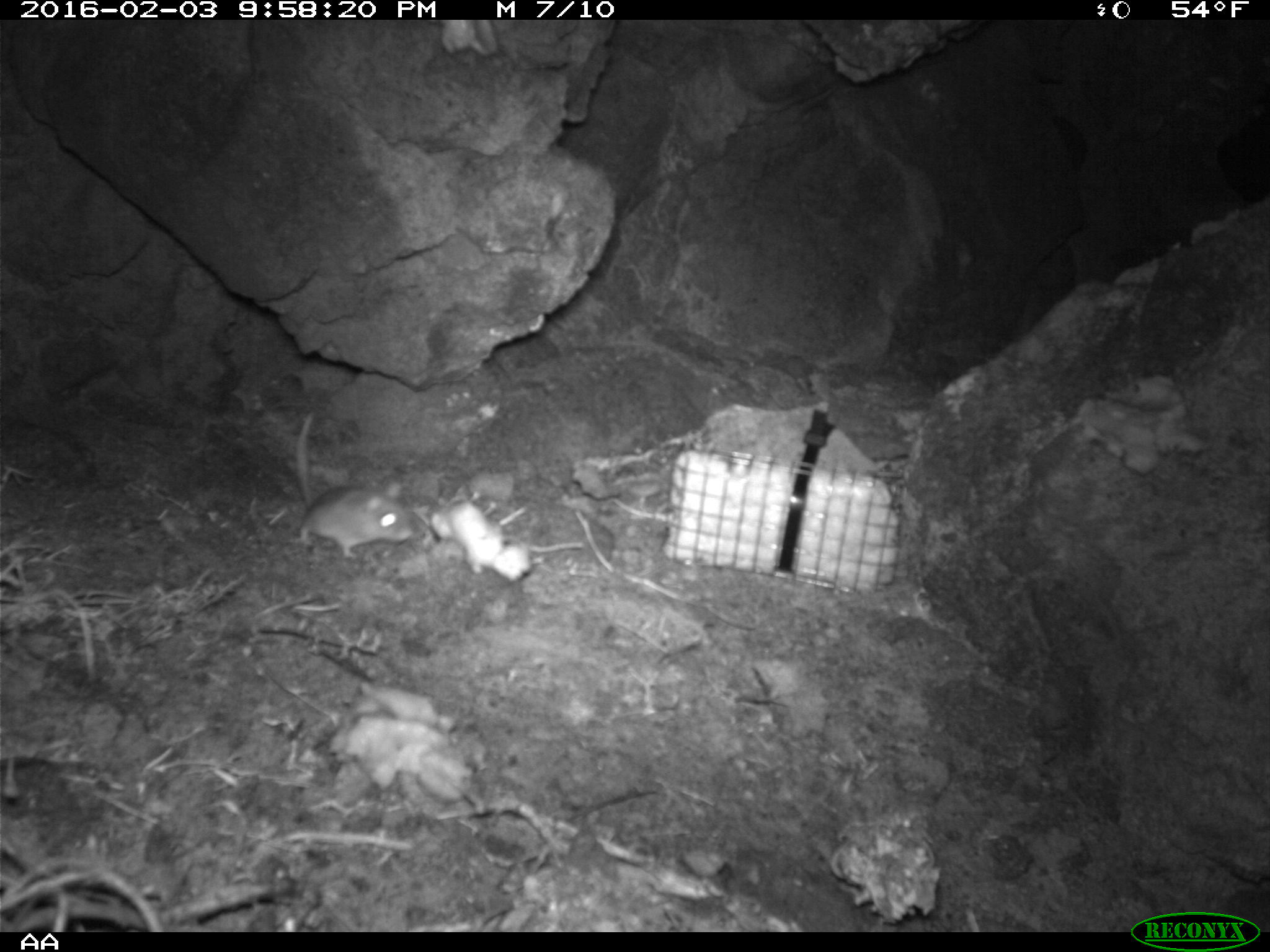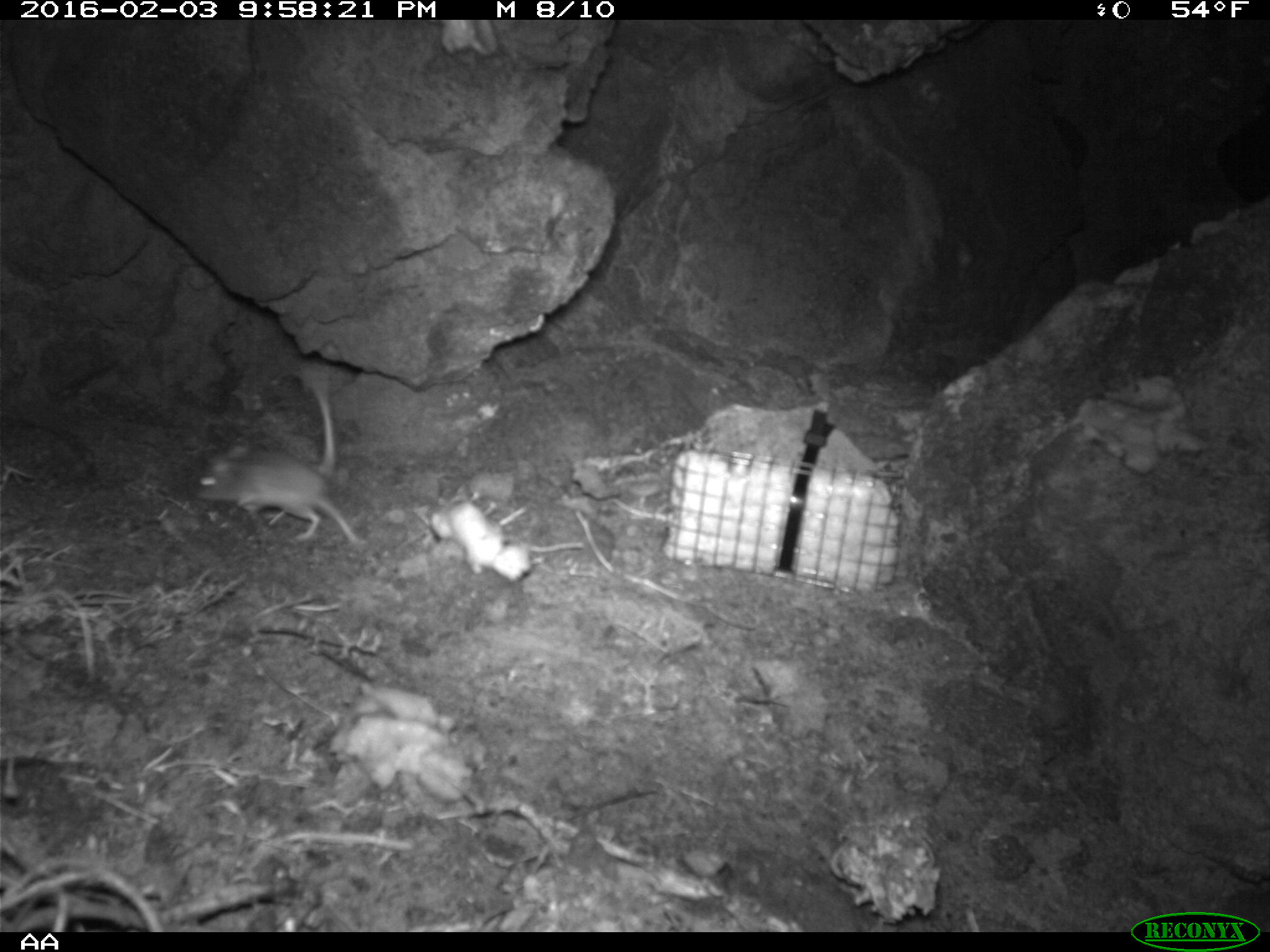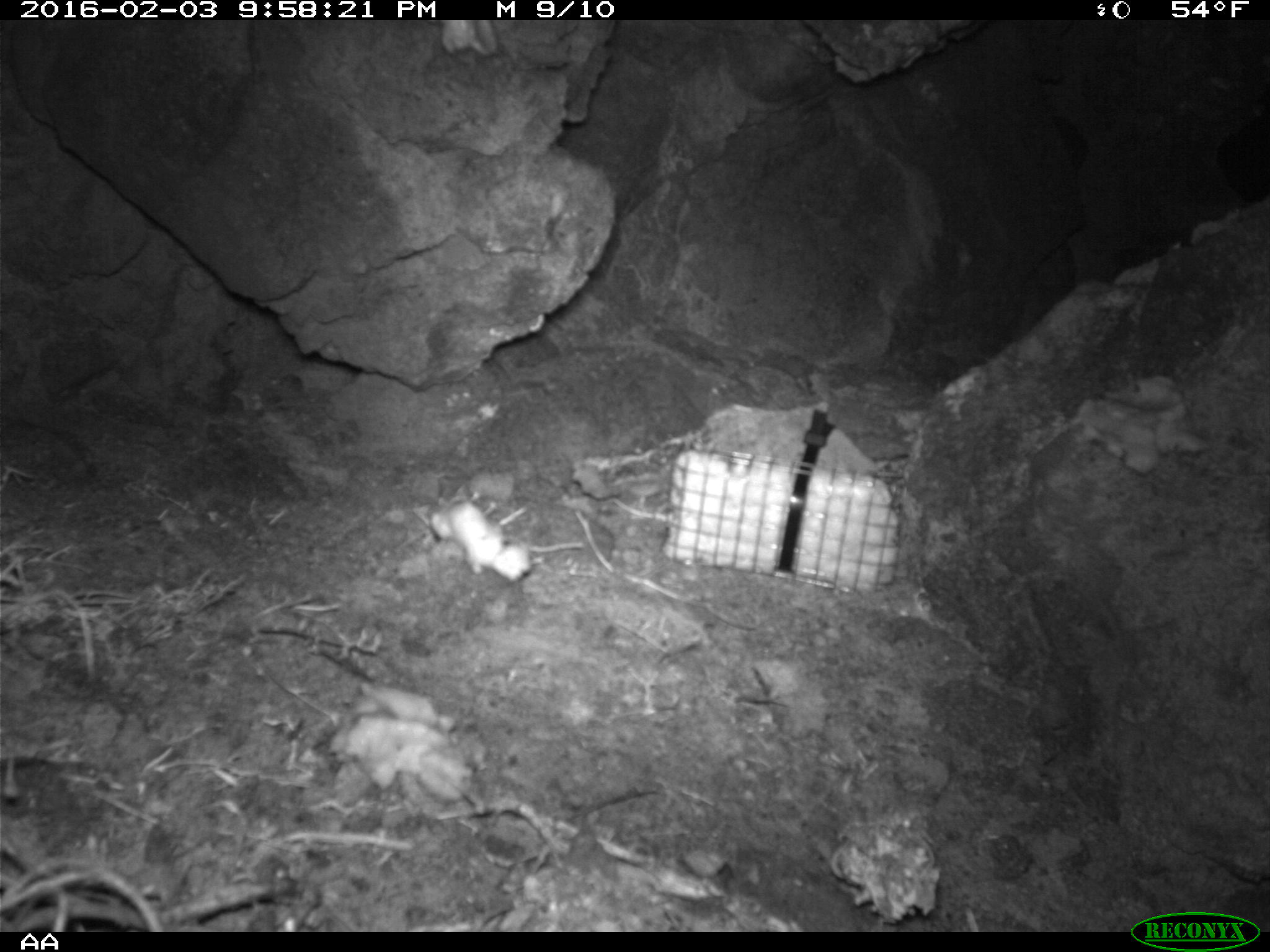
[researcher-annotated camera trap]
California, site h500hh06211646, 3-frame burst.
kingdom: Animalia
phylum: Chordata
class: Mammalia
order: Rodentia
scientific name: Rodentia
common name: rodent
Rodent (Rodentia).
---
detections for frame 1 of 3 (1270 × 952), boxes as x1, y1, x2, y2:
rodent: 296, 411, 412, 555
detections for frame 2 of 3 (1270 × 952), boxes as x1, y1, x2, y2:
rodent: 194, 373, 383, 541